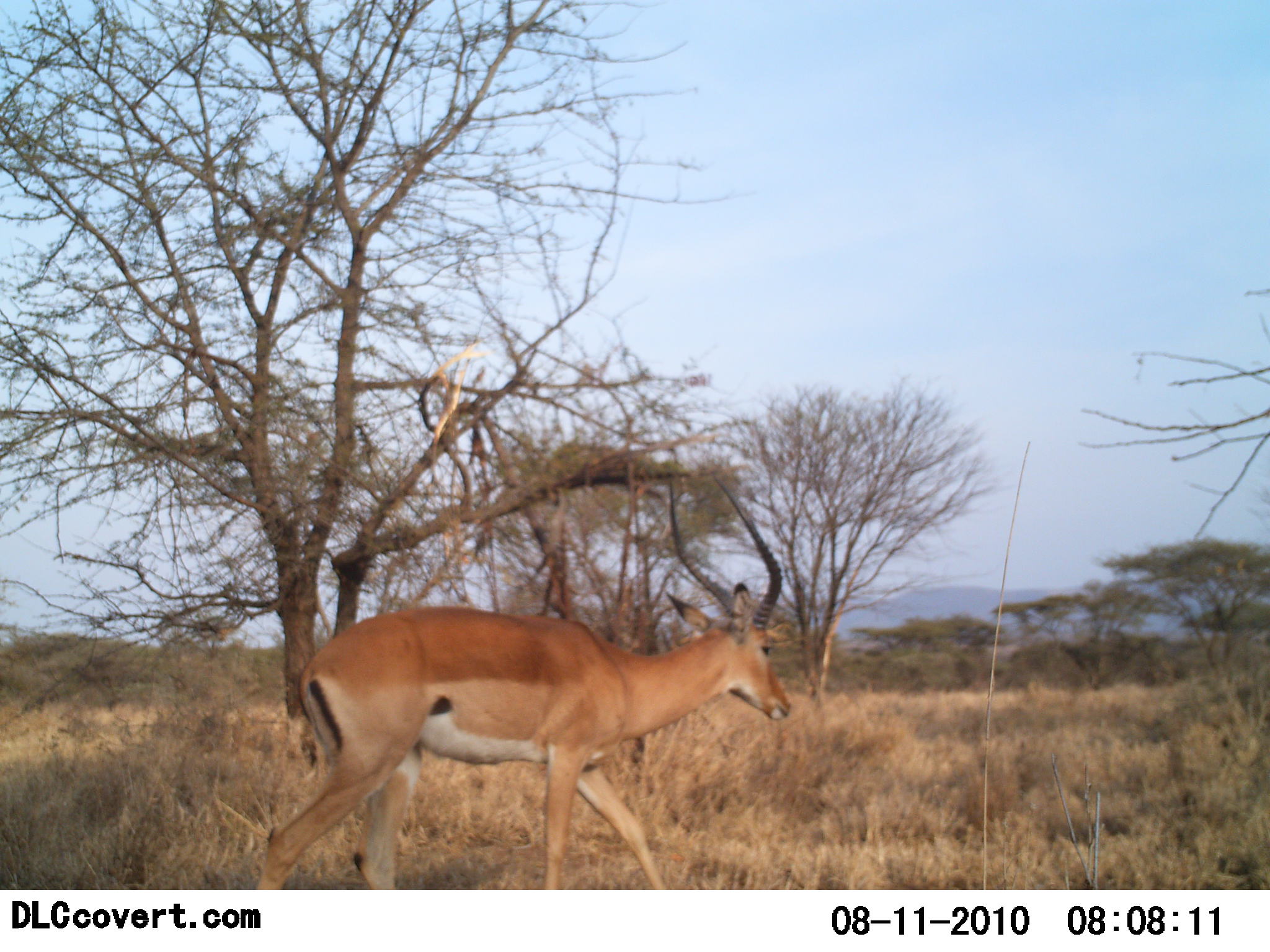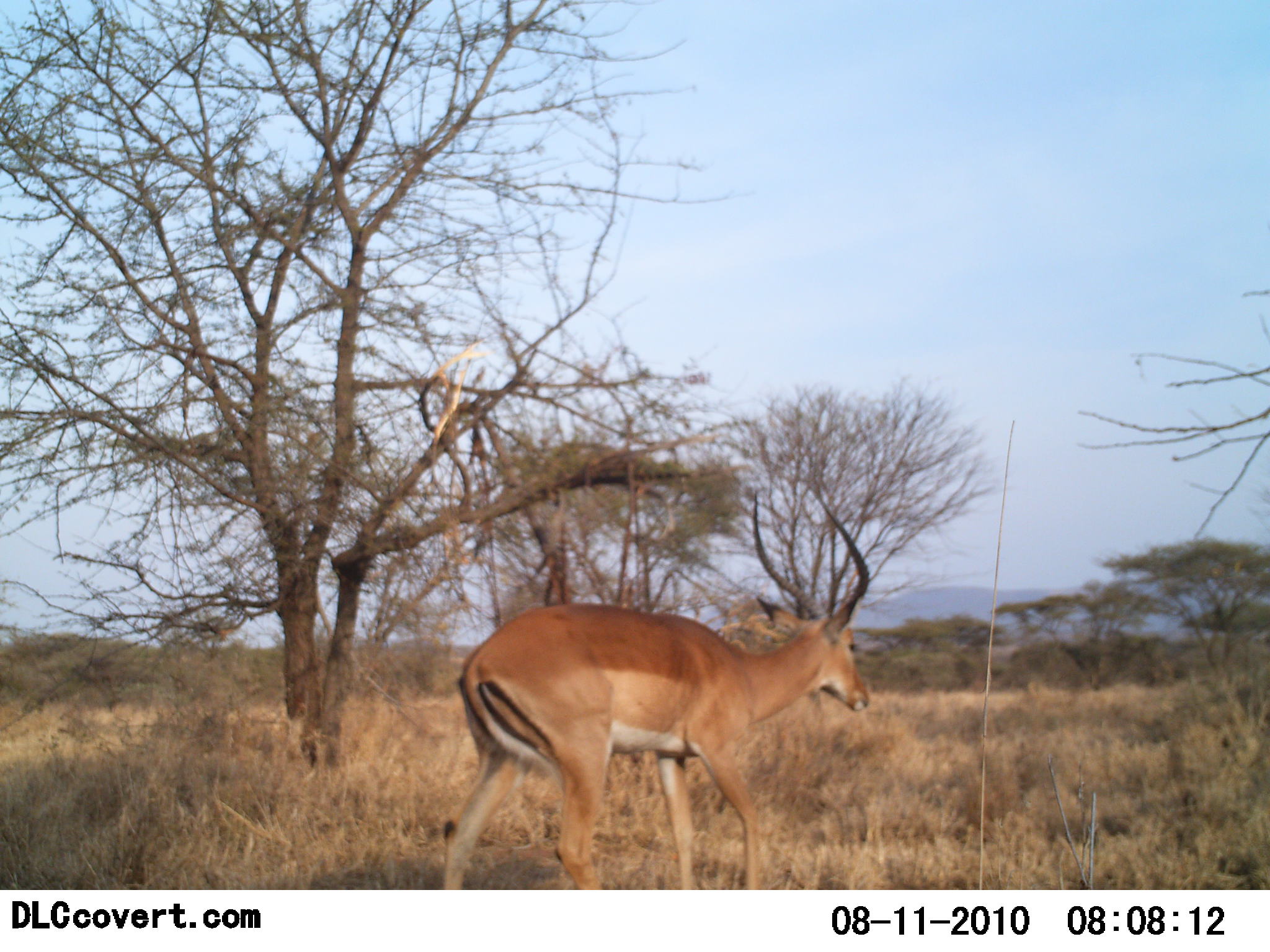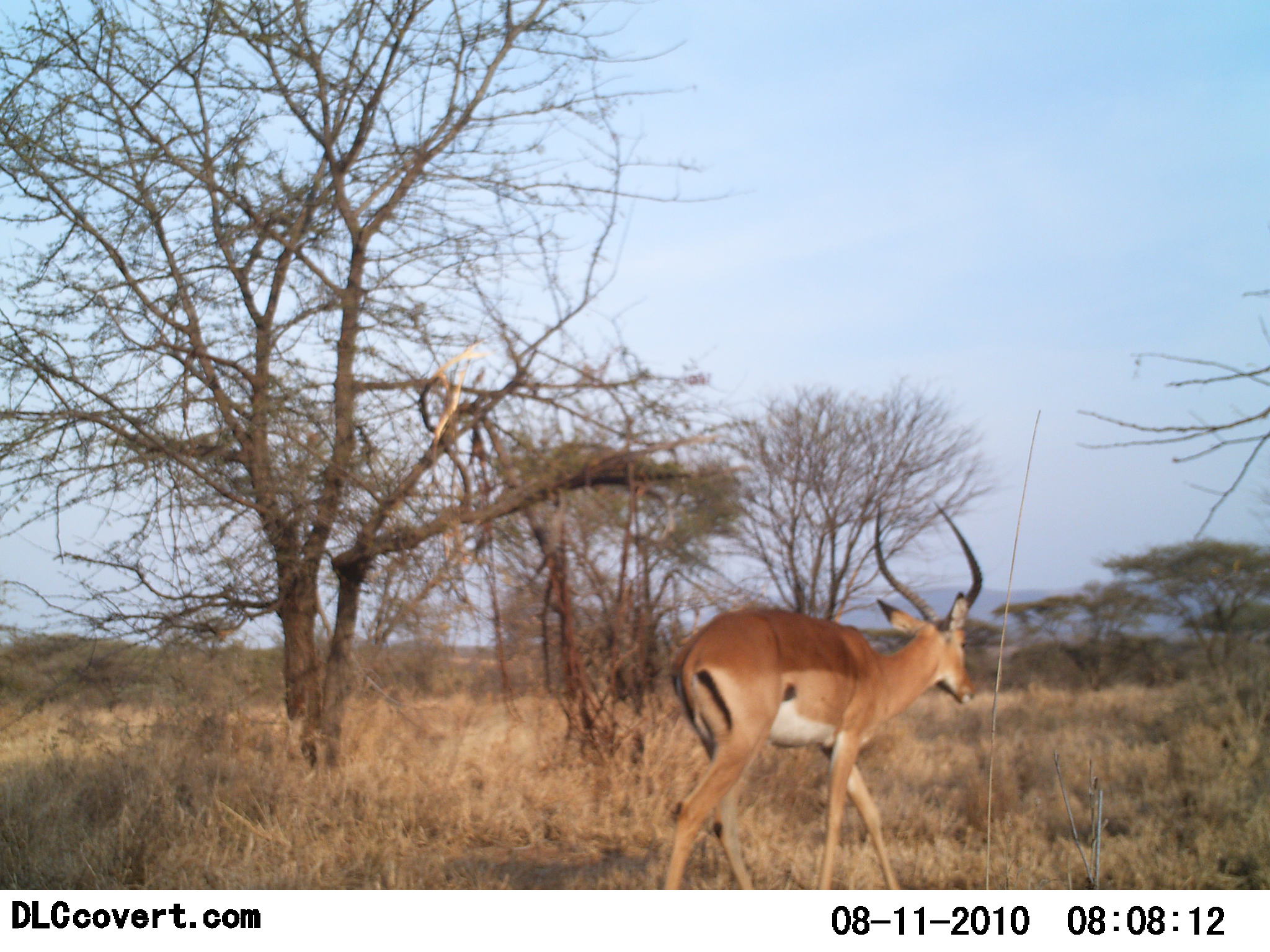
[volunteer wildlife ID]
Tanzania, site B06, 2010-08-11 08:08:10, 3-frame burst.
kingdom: Animalia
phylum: Chordata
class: Mammalia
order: Artiodactyla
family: Bovidae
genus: Aepyceros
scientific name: Aepyceros melampus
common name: impala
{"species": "impala (Aepyceros melampus)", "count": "1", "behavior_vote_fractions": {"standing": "13%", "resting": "0%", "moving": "87%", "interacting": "0%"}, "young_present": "0%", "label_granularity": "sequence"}